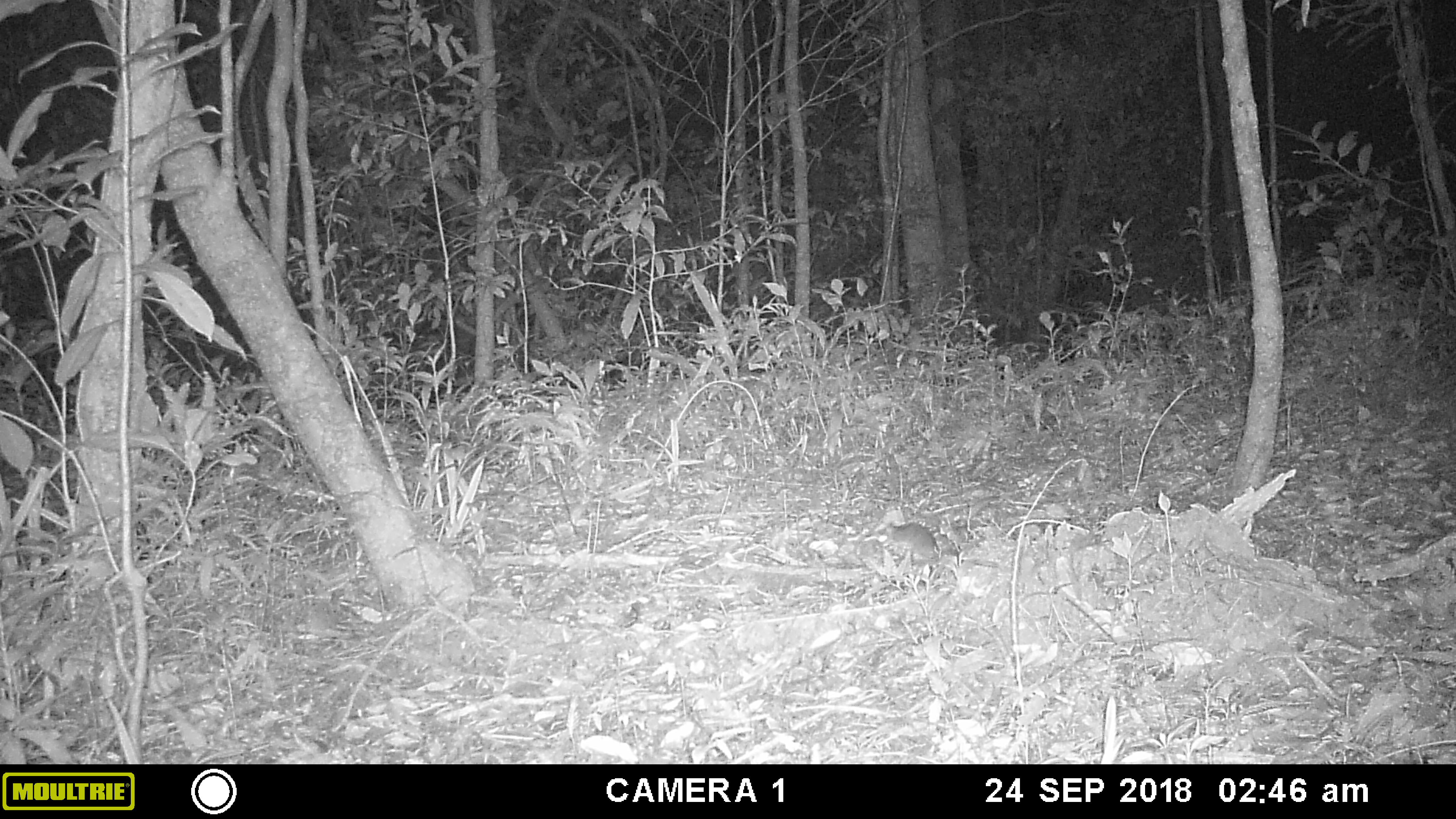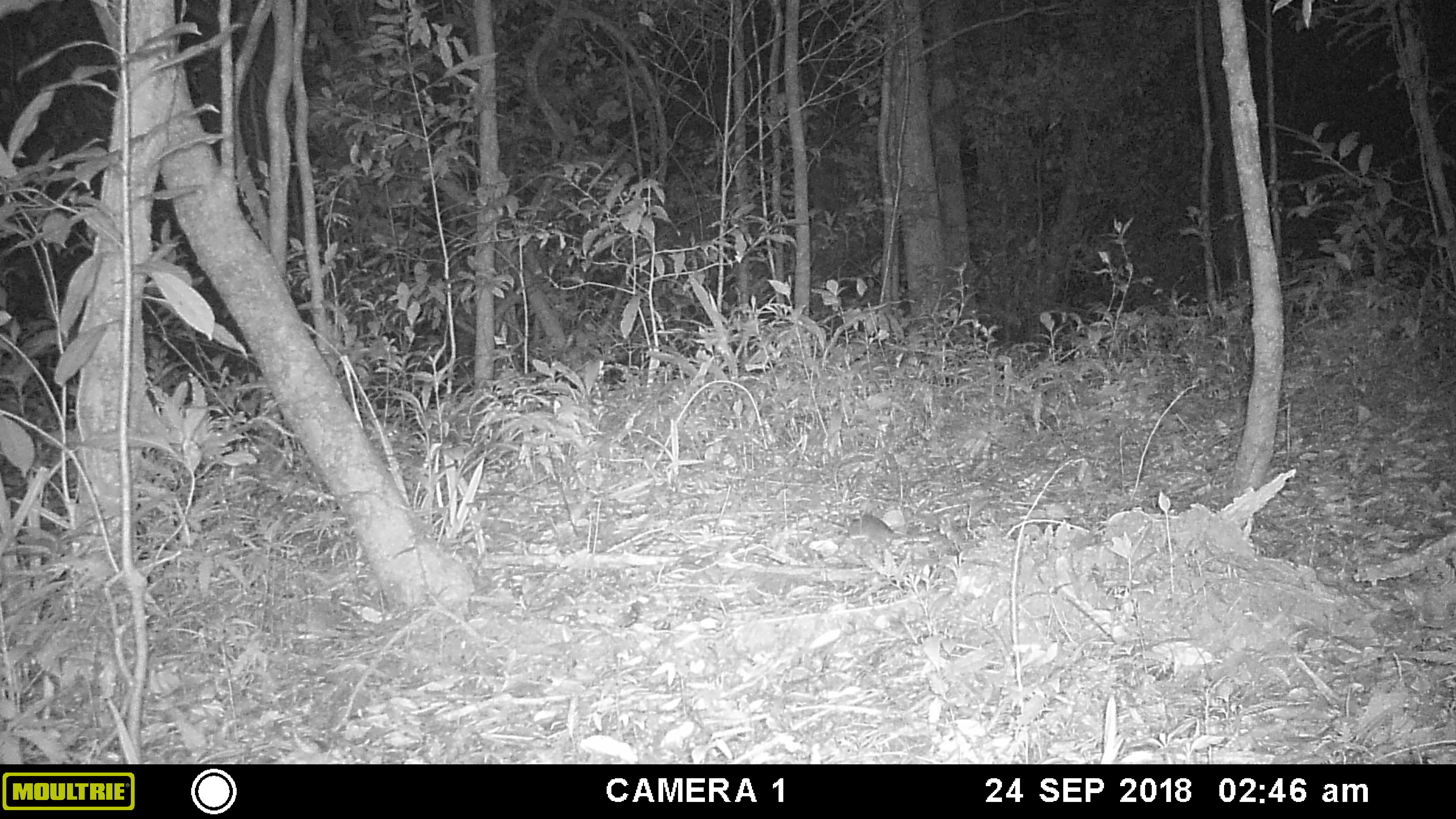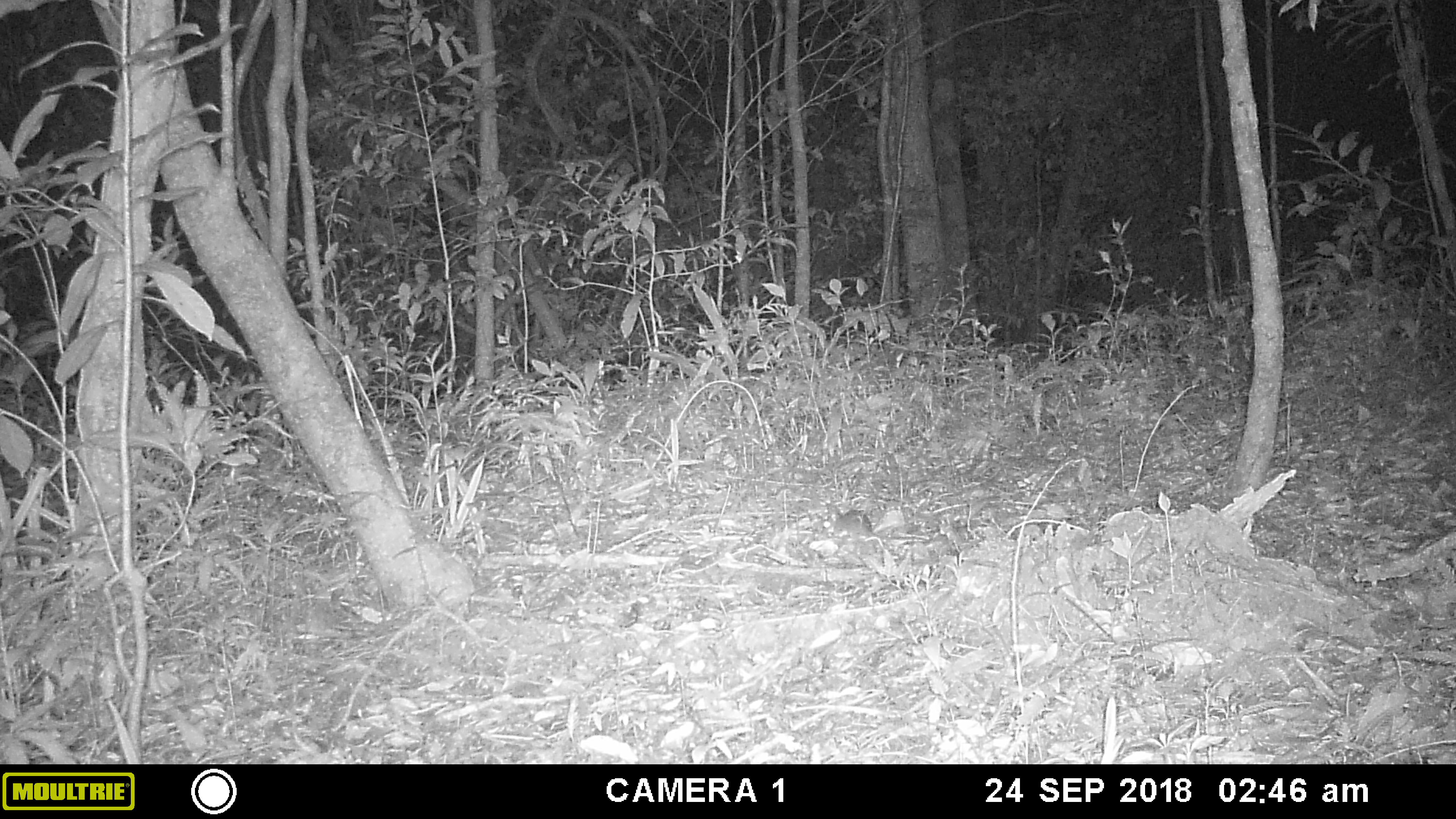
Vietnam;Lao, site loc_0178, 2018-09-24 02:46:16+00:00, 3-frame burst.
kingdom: Animalia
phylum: Chordata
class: Mammalia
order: Rodentia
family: Muridae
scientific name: Muridae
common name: old-world mice and rats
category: unidentified murid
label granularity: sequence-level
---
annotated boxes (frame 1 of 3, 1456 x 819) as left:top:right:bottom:
unidentified murid: 875:522:939:575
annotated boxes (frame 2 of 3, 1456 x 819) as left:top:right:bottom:
unidentified murid: 837:514:900:553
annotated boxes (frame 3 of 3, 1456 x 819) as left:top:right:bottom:
unidentified murid: 814:509:916:540